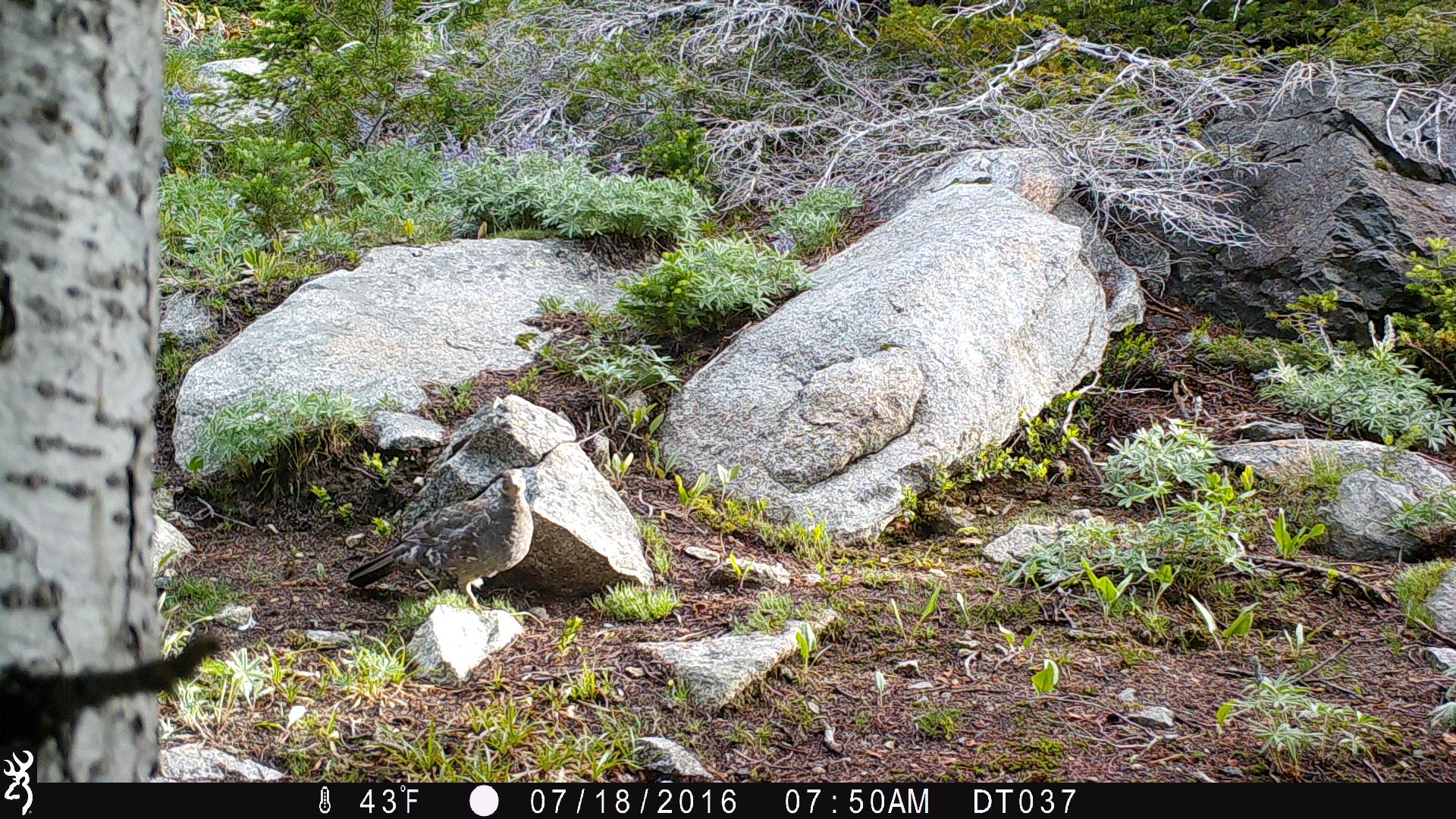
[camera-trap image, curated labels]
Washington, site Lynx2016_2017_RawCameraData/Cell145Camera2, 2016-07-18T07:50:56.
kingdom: Animalia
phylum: Chordata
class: Aves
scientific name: Aves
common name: birds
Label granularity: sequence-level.